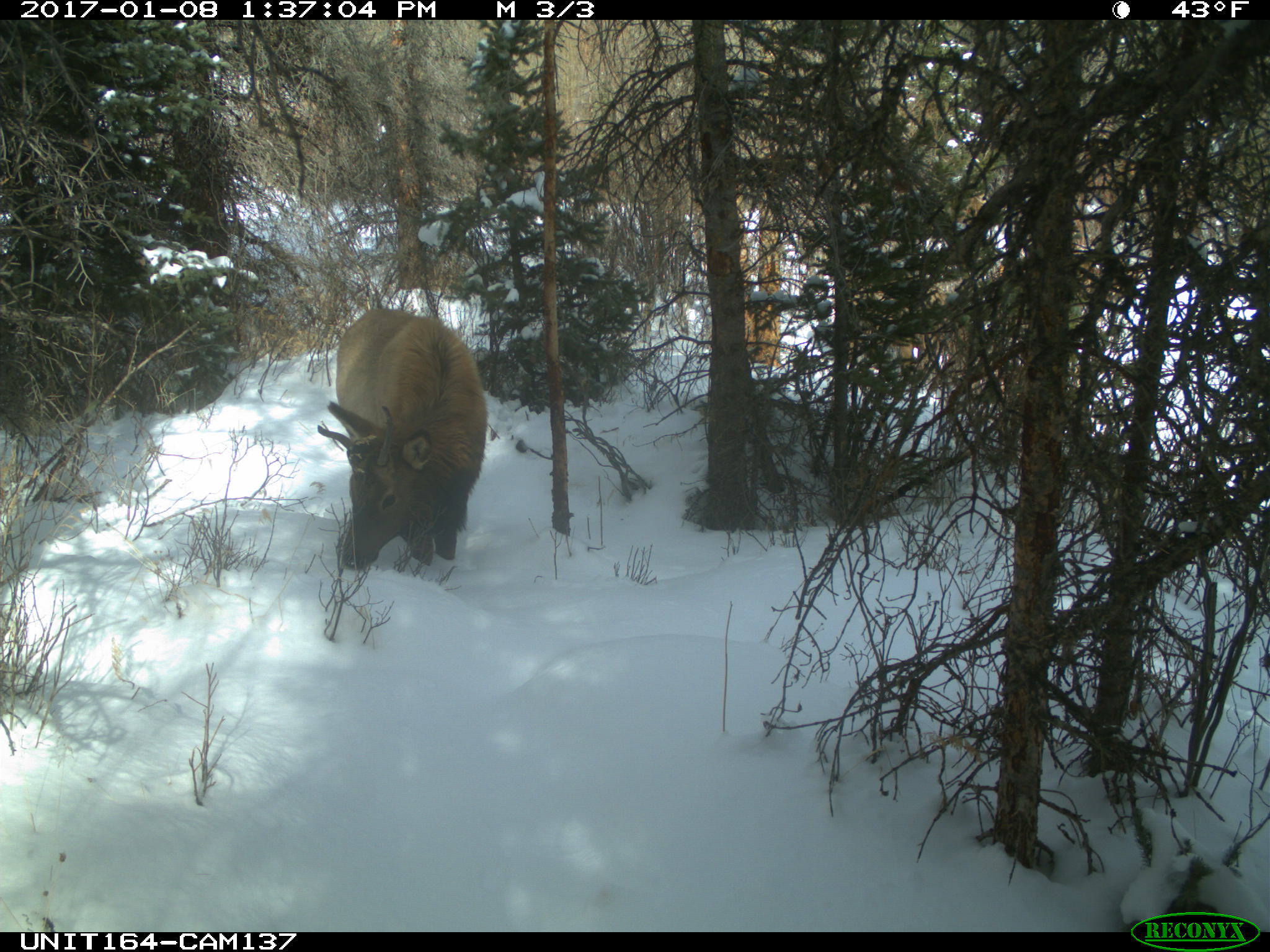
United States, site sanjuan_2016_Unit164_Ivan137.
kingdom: Animalia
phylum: Chordata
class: Mammalia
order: Artiodactyla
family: Cervidae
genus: Cervus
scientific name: Cervus elaphus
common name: red deer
Cervus elaphus (red deer).